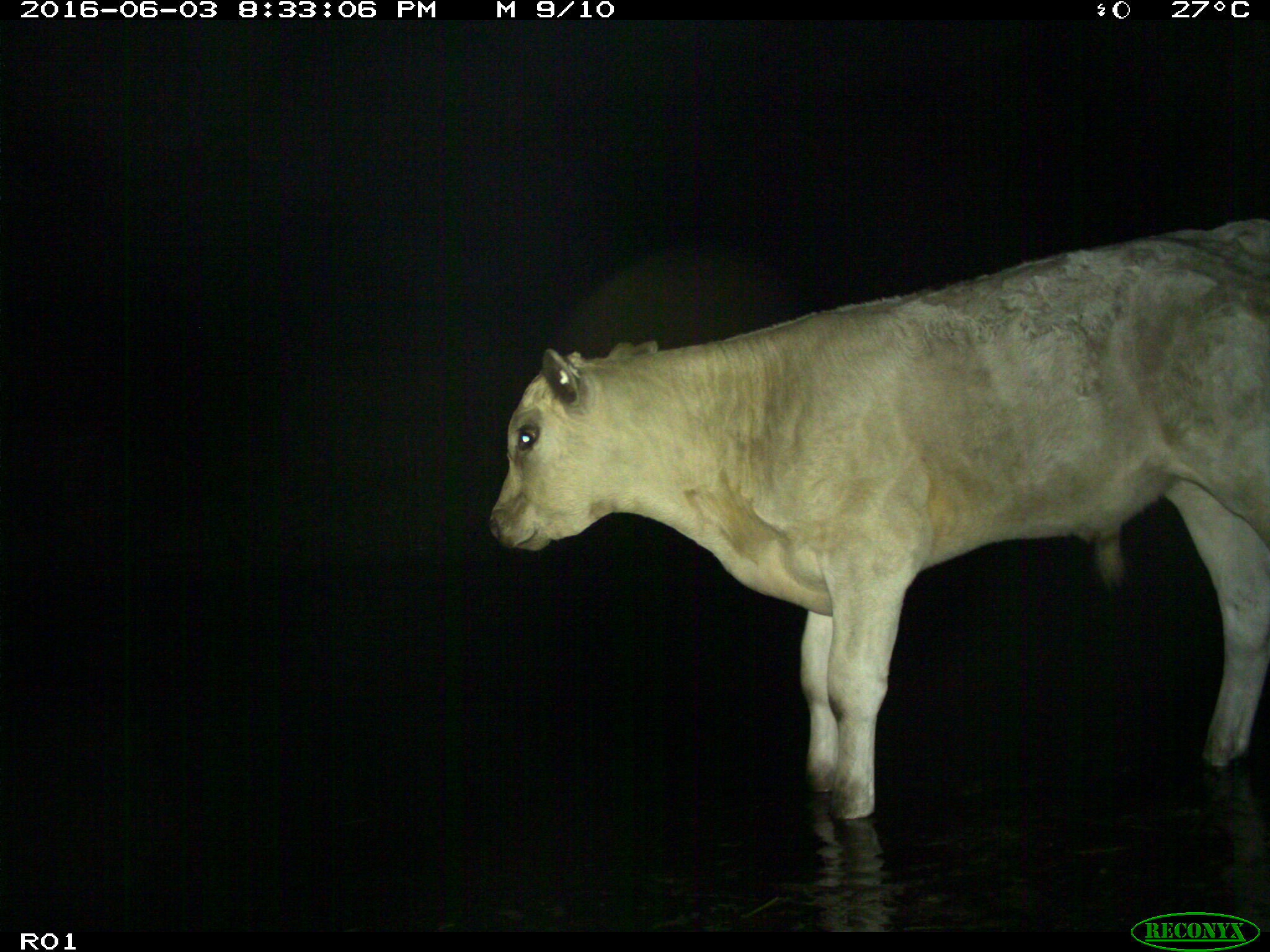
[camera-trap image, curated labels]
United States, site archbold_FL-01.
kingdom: Animalia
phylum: Chordata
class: Mammalia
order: Artiodactyla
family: Bovidae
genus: Bos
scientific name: Bos taurus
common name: domestic cow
Bos taurus (domestic cow).